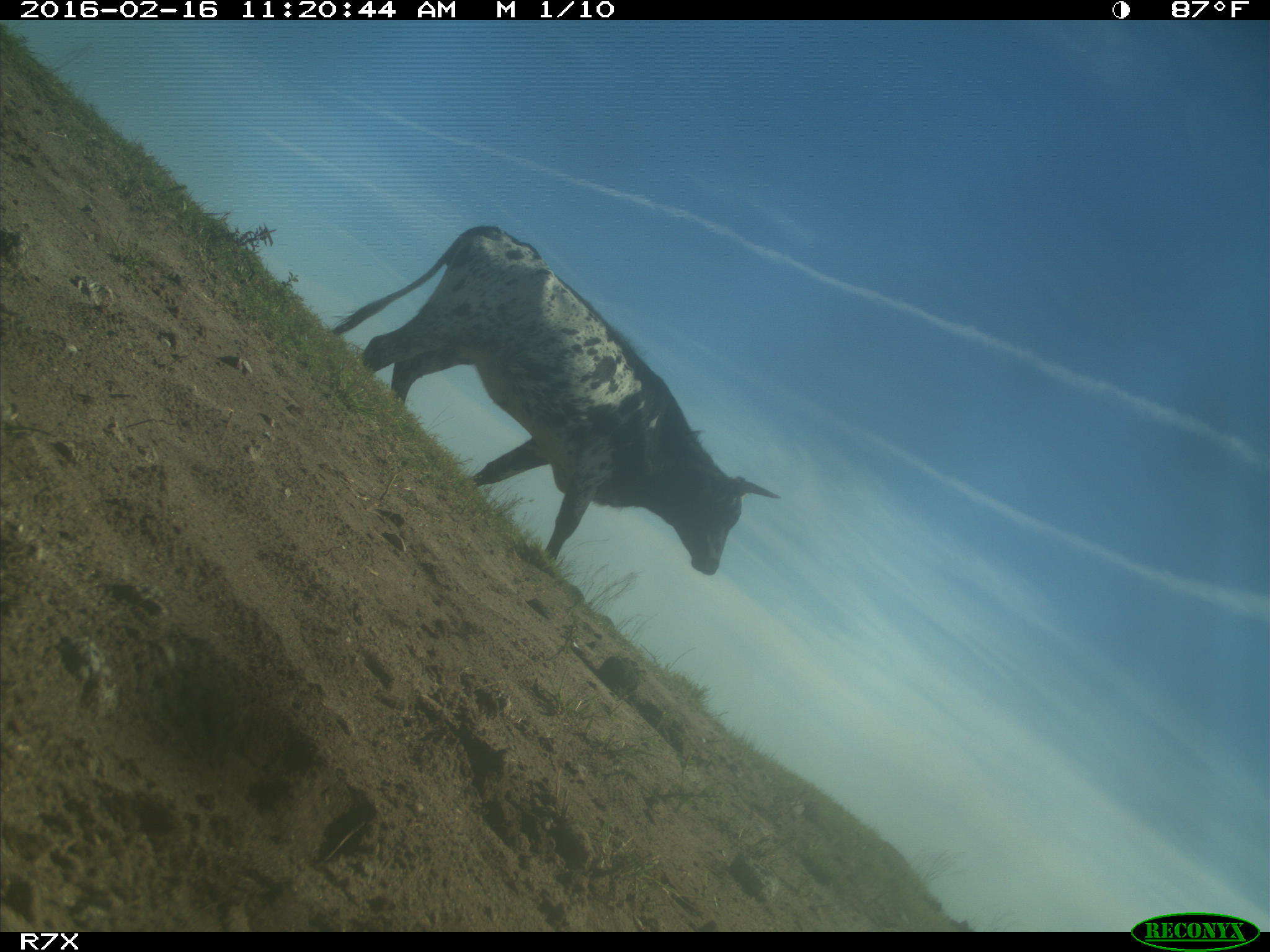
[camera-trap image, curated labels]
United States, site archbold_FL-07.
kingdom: Animalia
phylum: Chordata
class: Mammalia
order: Artiodactyla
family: Bovidae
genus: Bos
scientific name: Bos taurus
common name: domestic cow